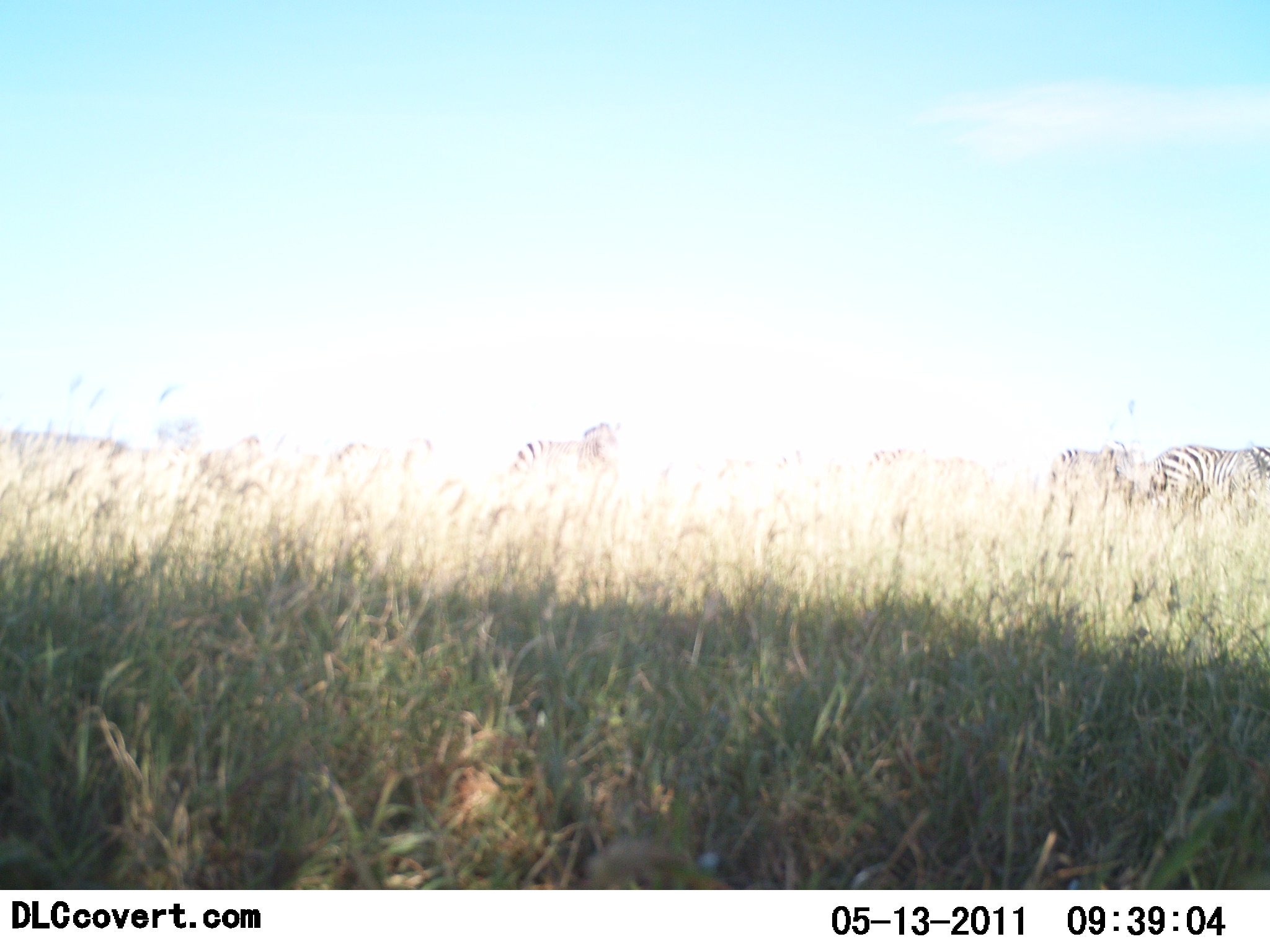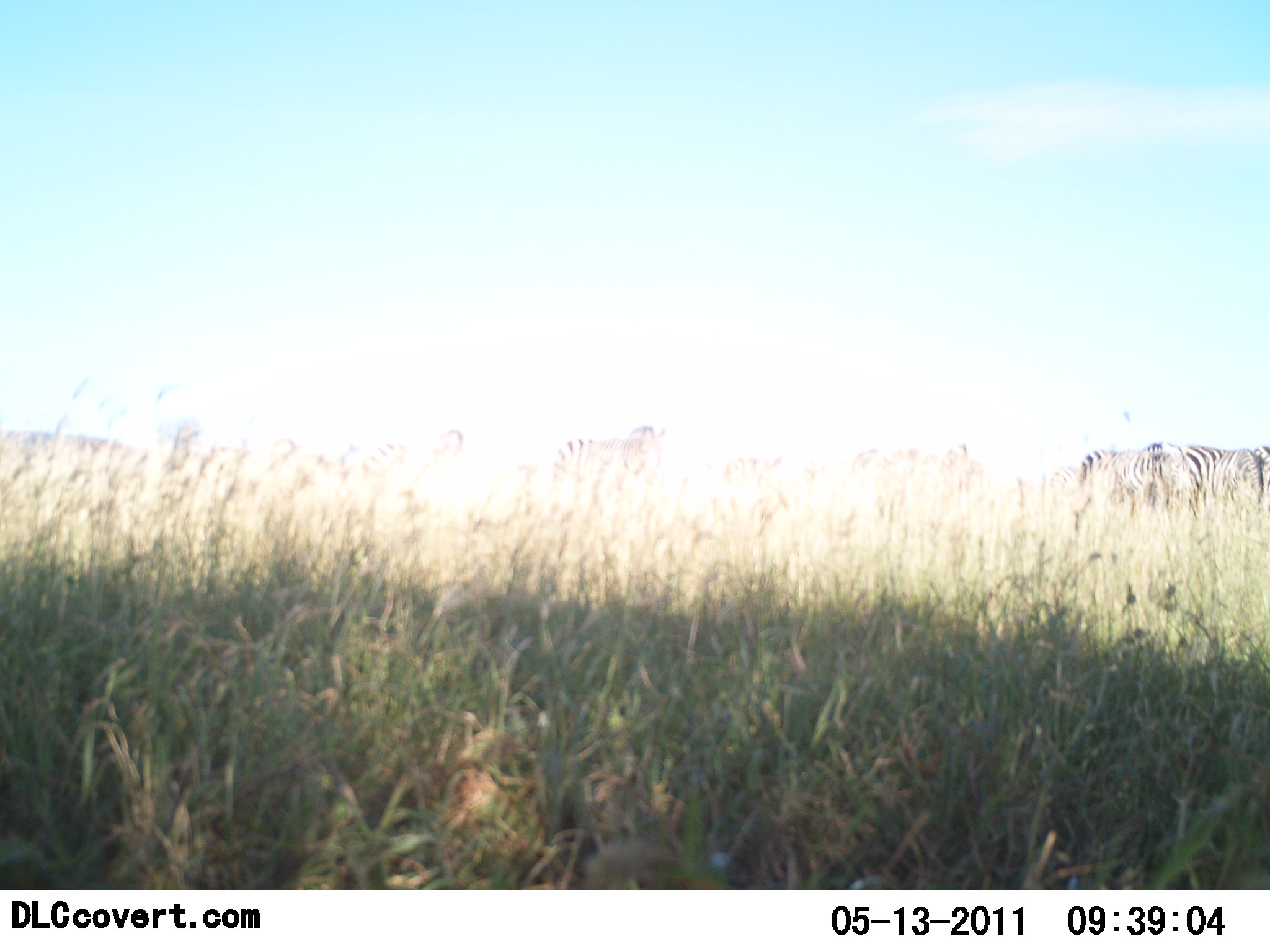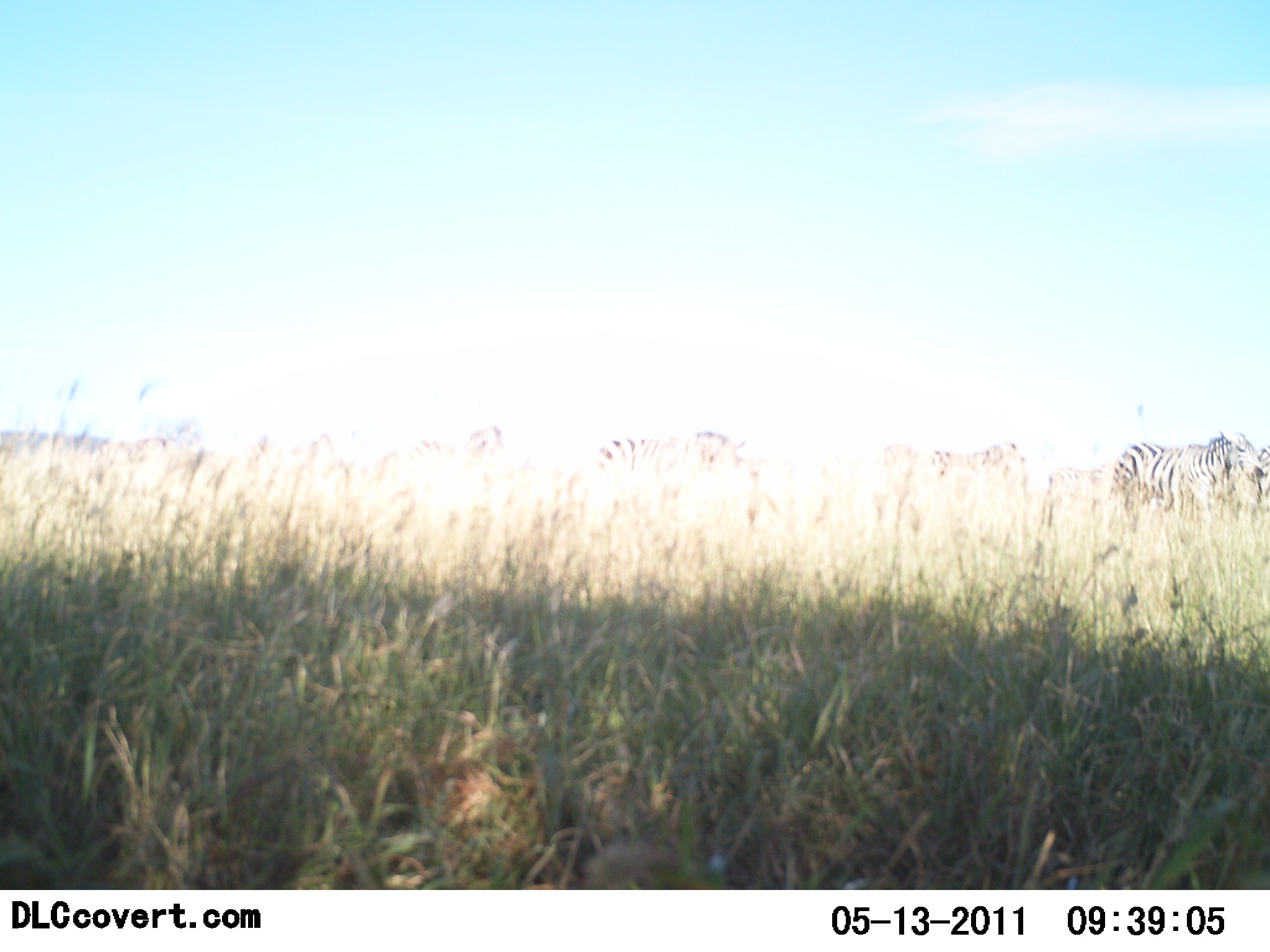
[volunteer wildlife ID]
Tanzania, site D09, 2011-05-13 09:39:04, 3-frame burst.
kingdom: Animalia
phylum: Chordata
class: Mammalia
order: Perissodactyla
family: Equidae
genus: Equus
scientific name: Equus quagga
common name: plains zebra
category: zebra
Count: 4.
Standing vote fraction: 8%.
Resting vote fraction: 0%.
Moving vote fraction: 92%.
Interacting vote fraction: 0%.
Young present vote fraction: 0%.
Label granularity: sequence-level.